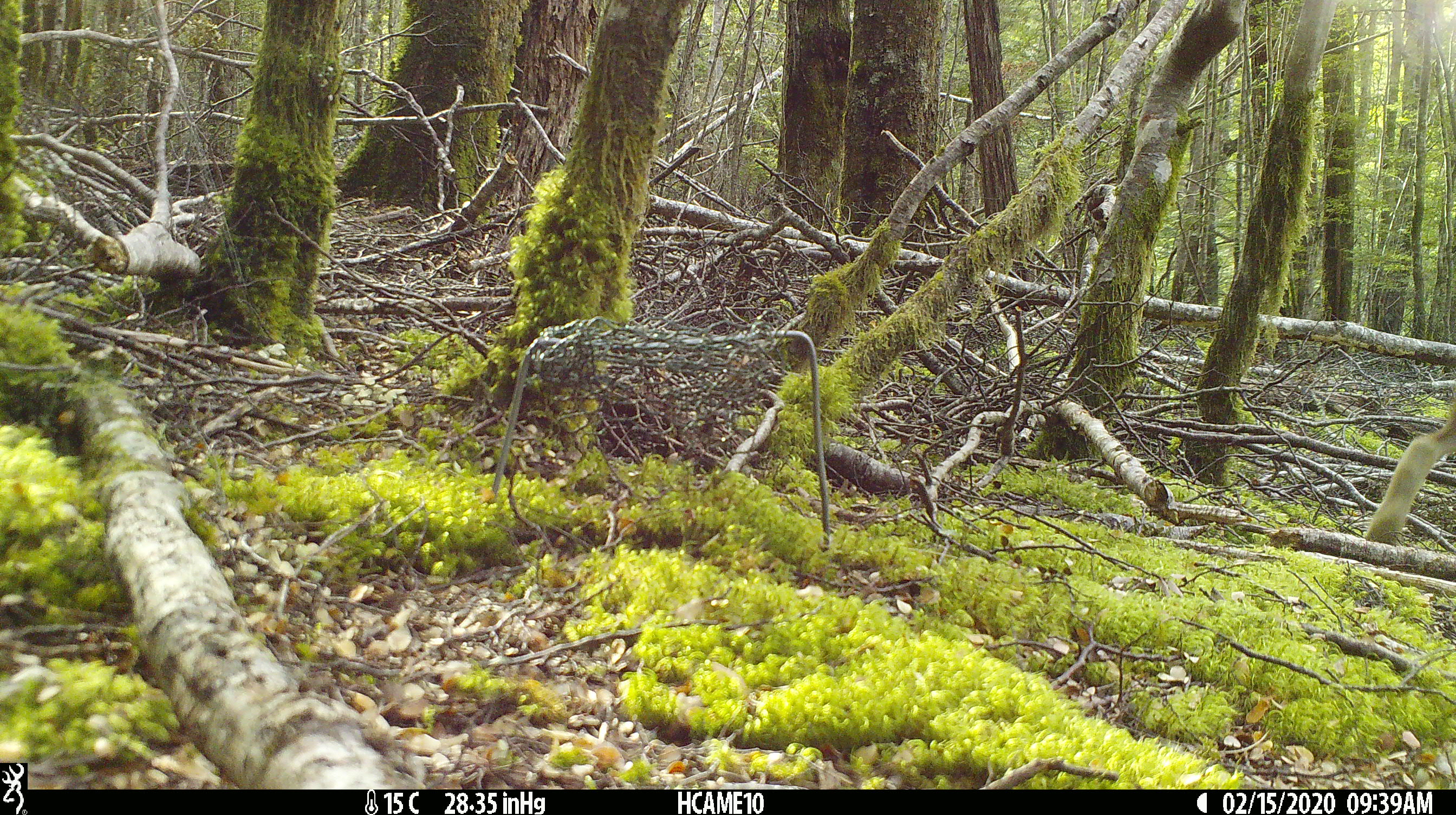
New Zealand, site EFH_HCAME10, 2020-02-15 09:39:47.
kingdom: Animalia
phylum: Chordata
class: Mammalia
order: Lagomorpha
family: Leporidae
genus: Lepus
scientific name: Lepus europaeus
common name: brown hare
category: hare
Hare (brown hare) (Lepus europaeus).